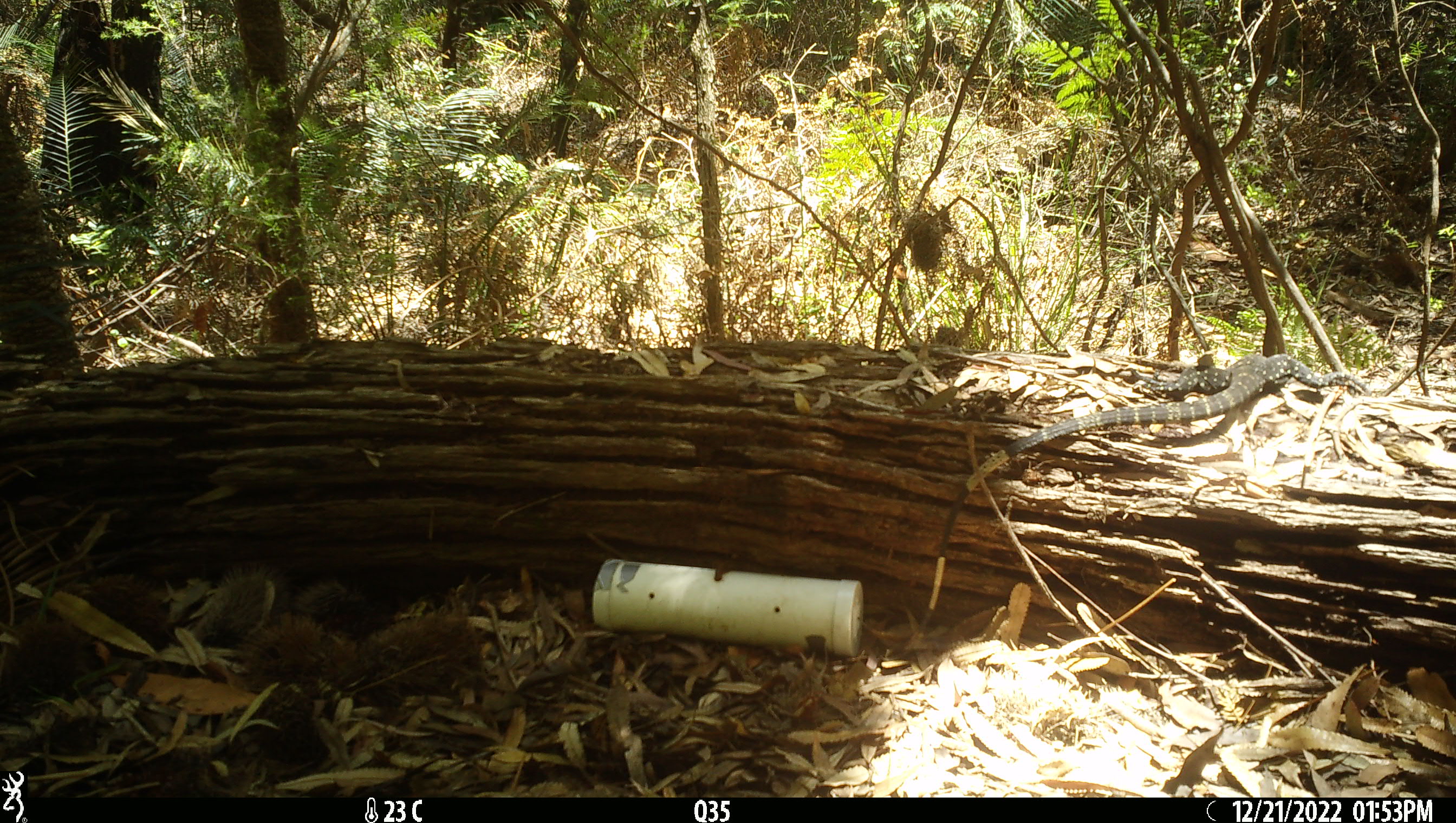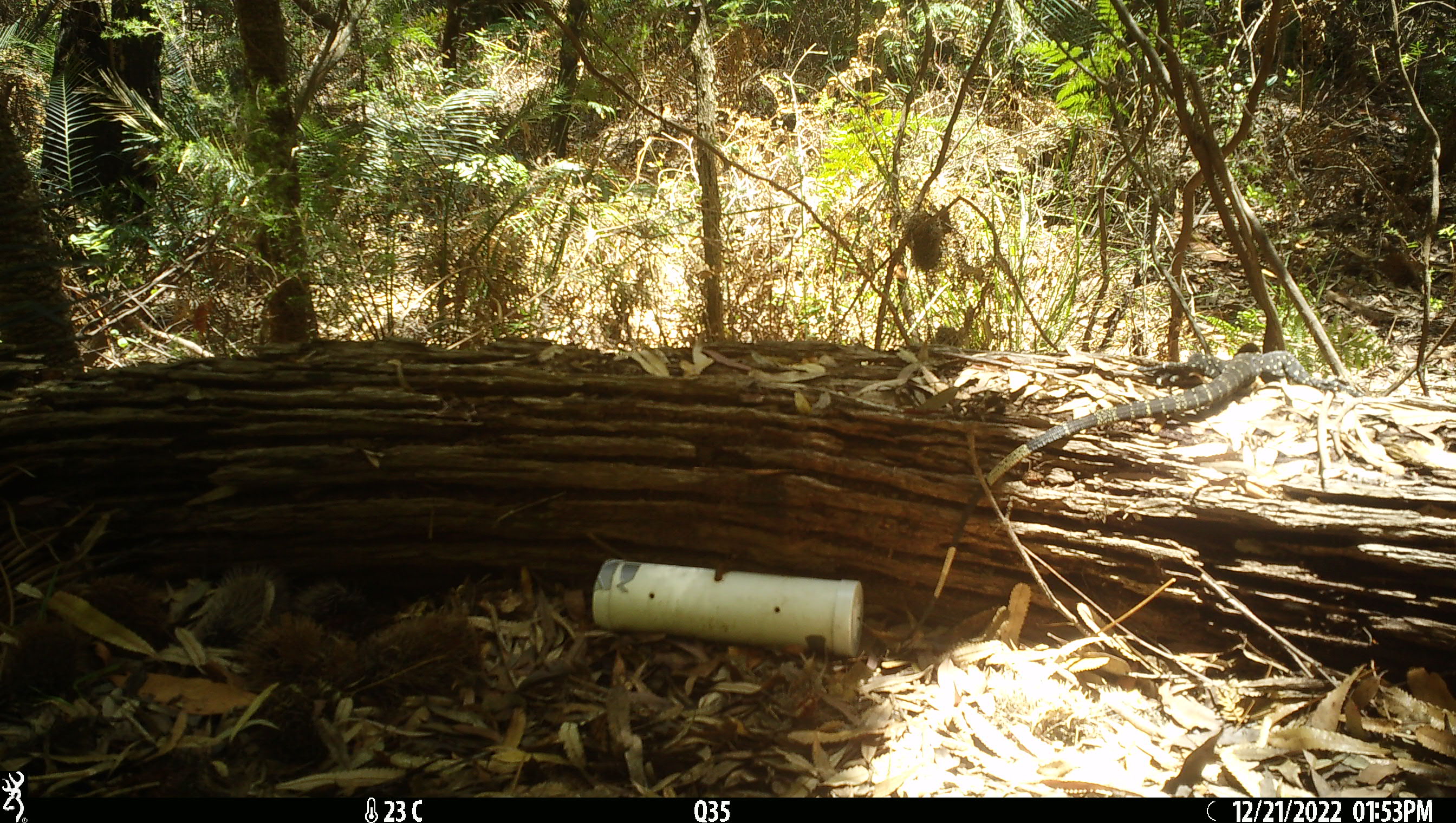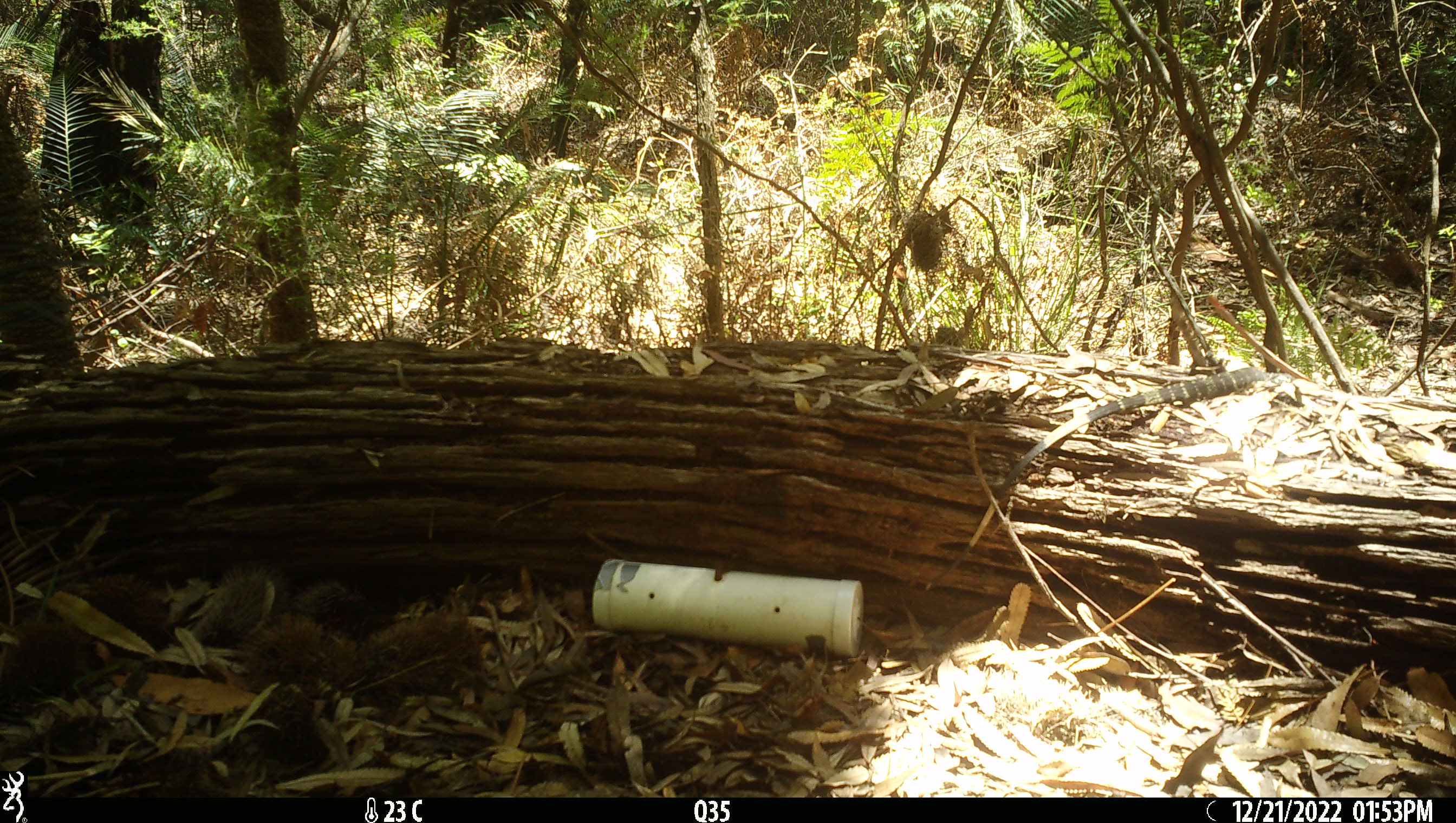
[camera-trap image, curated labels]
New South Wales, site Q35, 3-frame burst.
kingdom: Animalia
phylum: Chordata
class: Reptilia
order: Squamata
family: Varanidae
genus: Varanus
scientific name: Varanus varius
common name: lace monitor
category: goanna